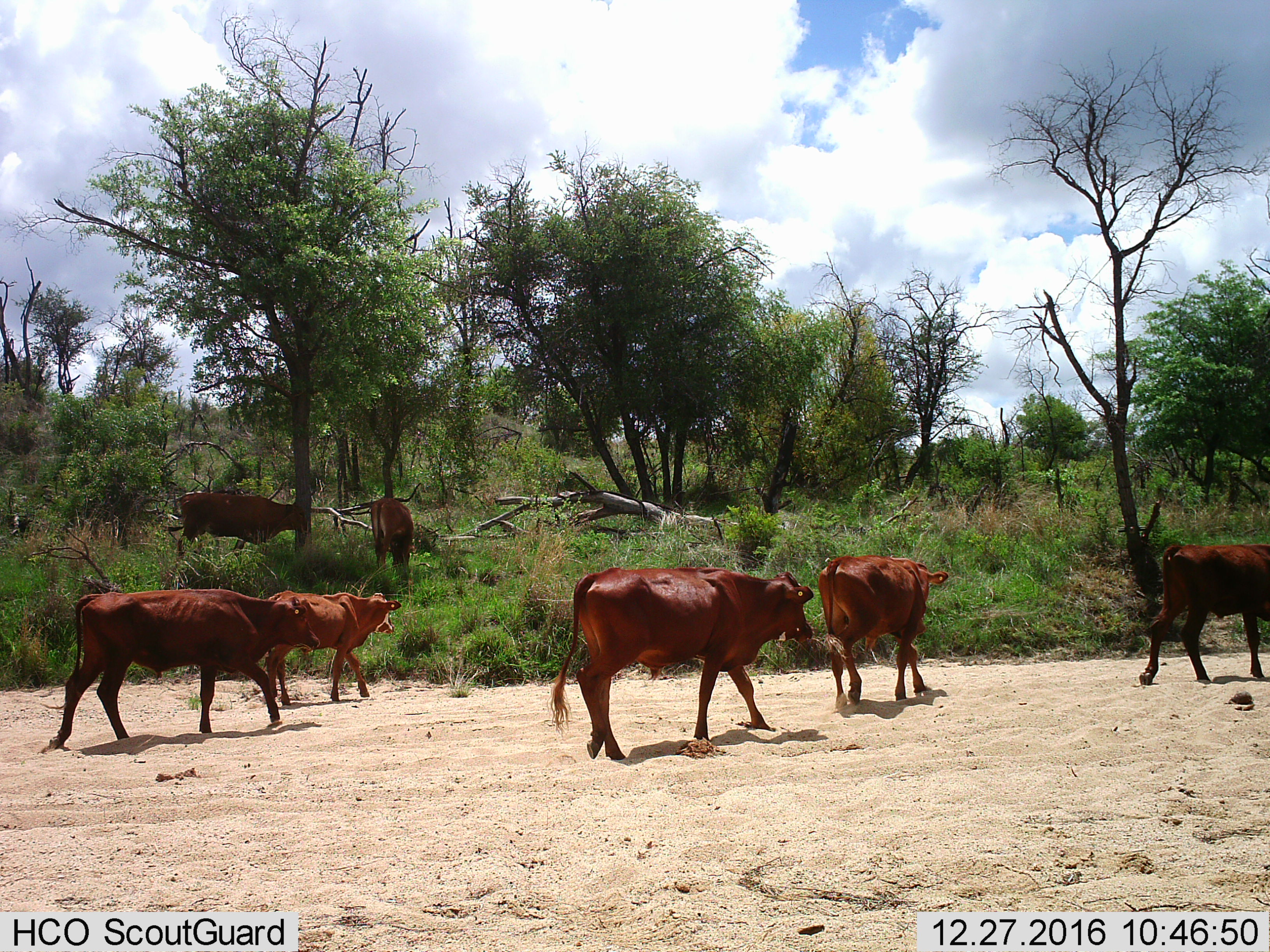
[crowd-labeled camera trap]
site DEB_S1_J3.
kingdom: Animalia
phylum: Chordata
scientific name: Vertebrata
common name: domestic animal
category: domesticanimal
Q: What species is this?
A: Domesticanimal (domestic animal) (Vertebrata).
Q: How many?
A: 7.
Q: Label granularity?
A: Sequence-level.